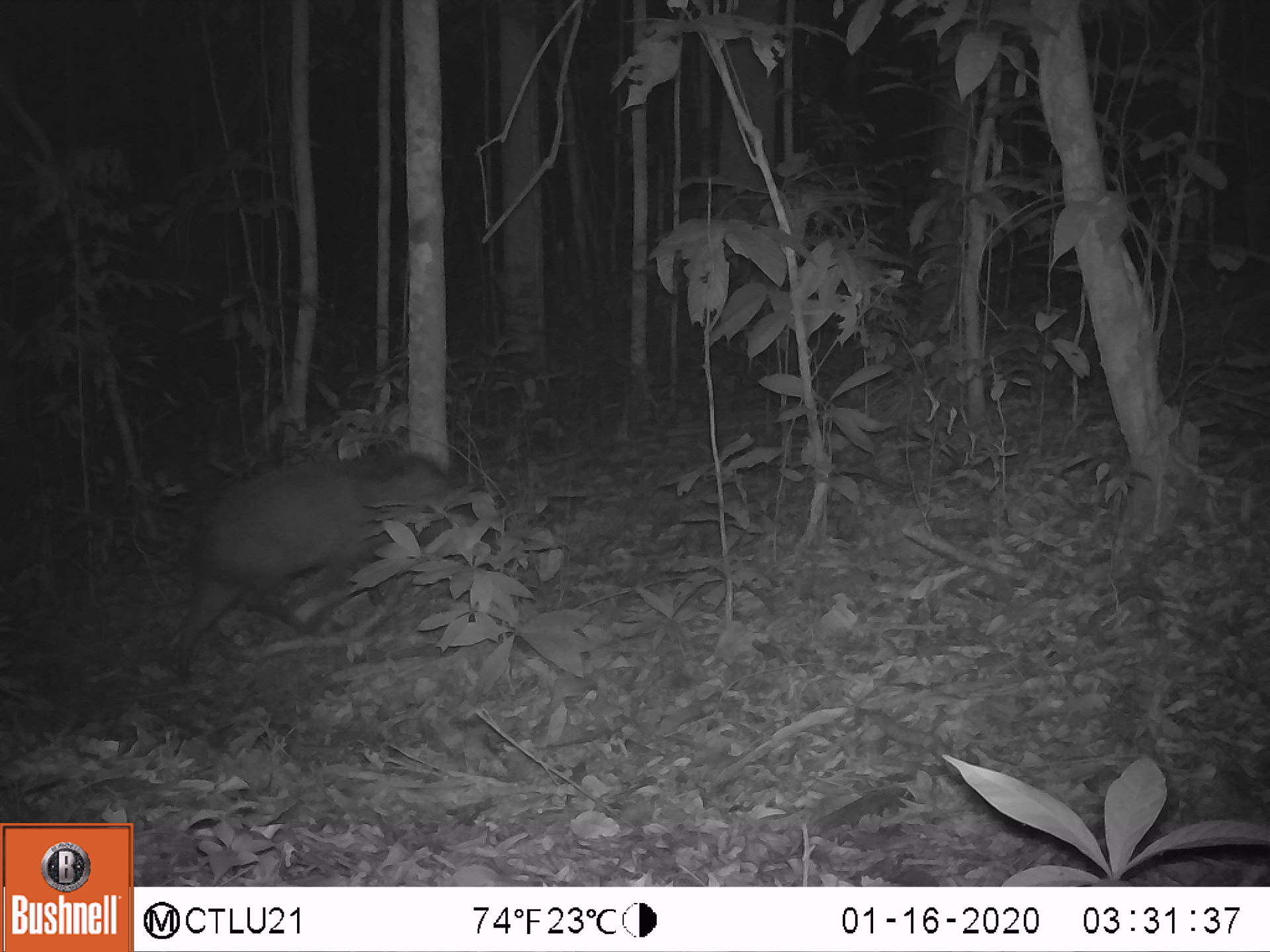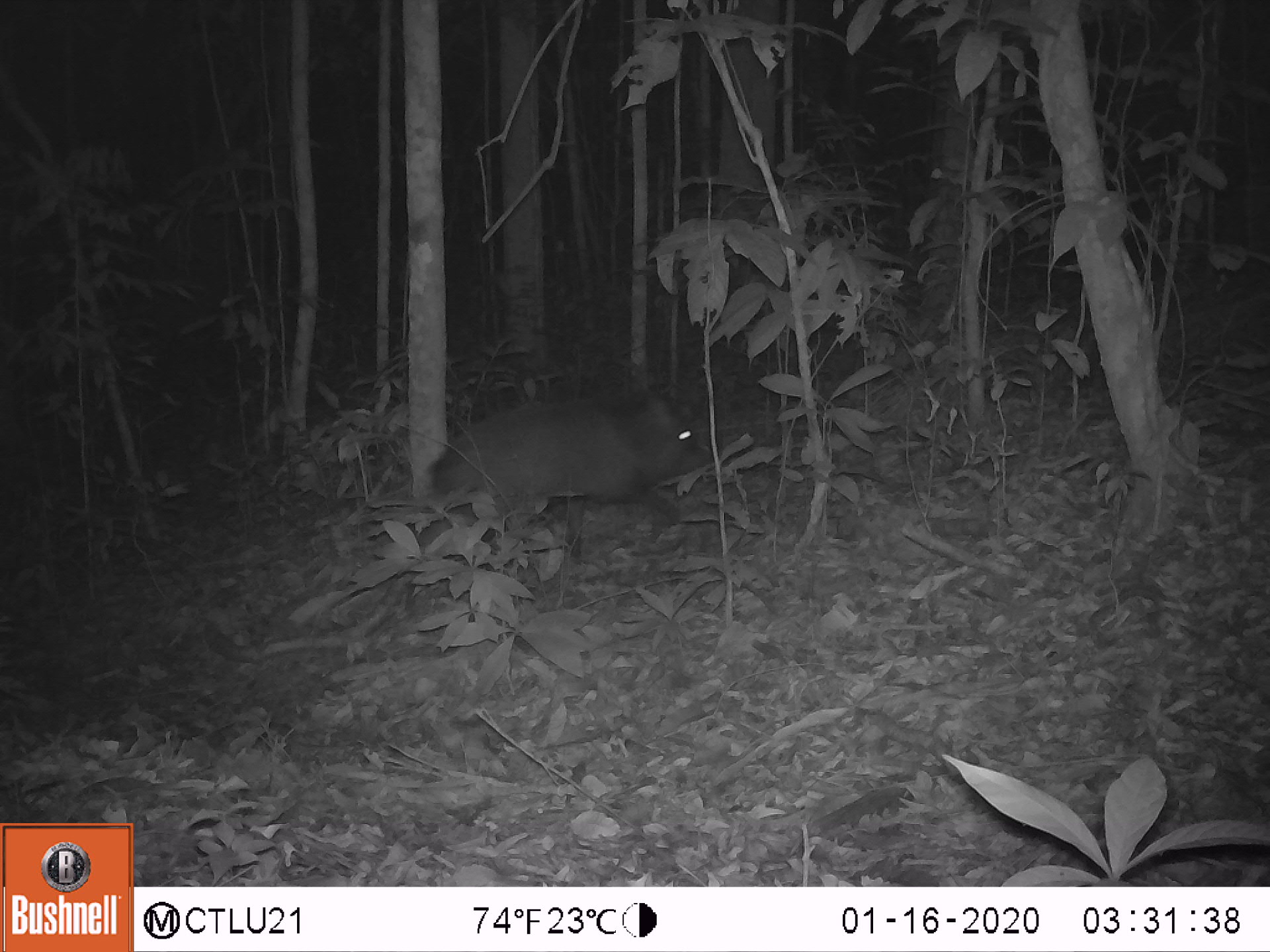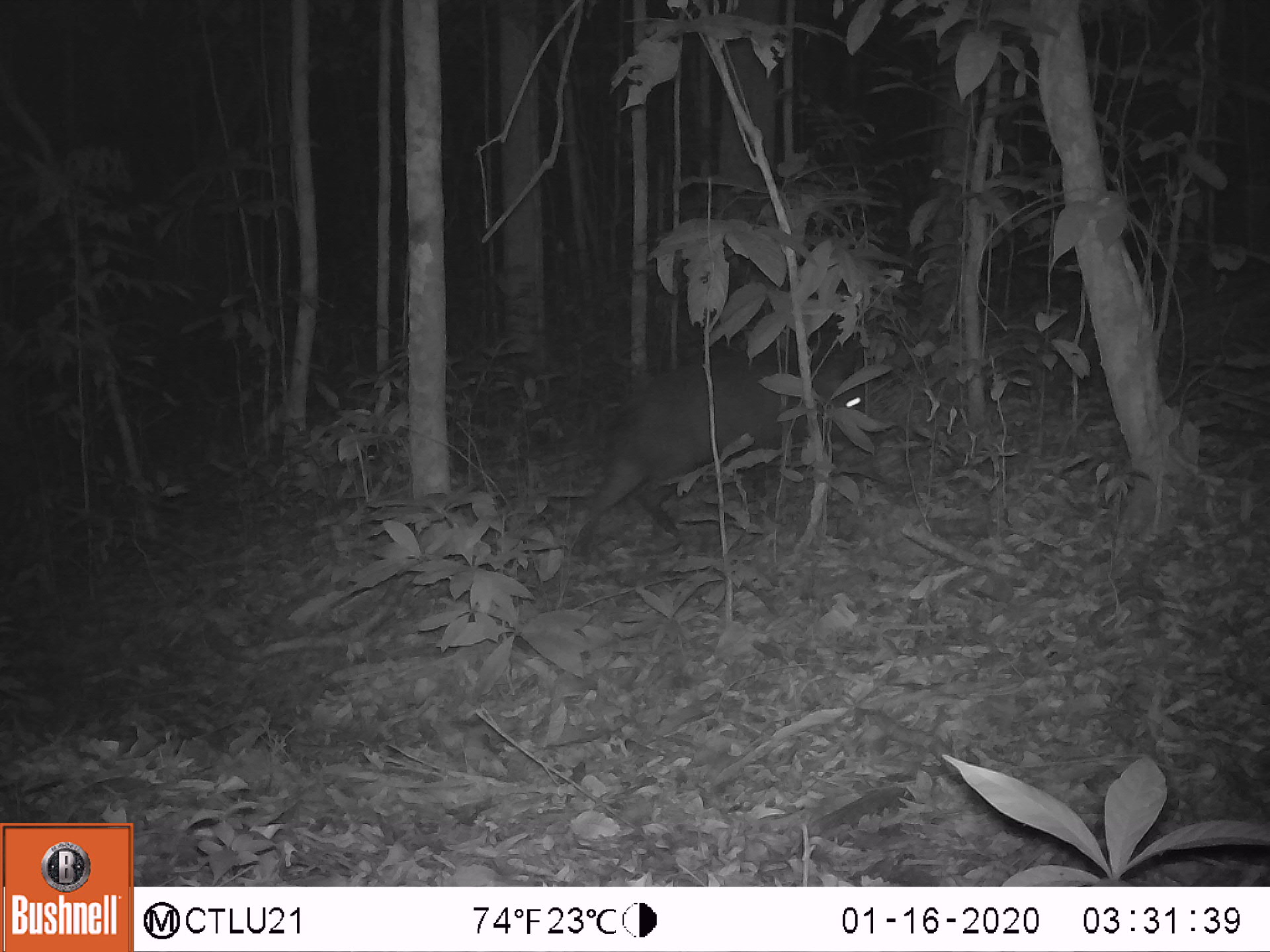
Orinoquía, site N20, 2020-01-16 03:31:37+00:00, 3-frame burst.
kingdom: Animalia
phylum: Chordata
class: Mammalia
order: Artiodactyla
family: Tayassuidae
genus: Pecari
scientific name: Pecari tajacu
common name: collared peccary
Collared peccary (Pecari tajacu).